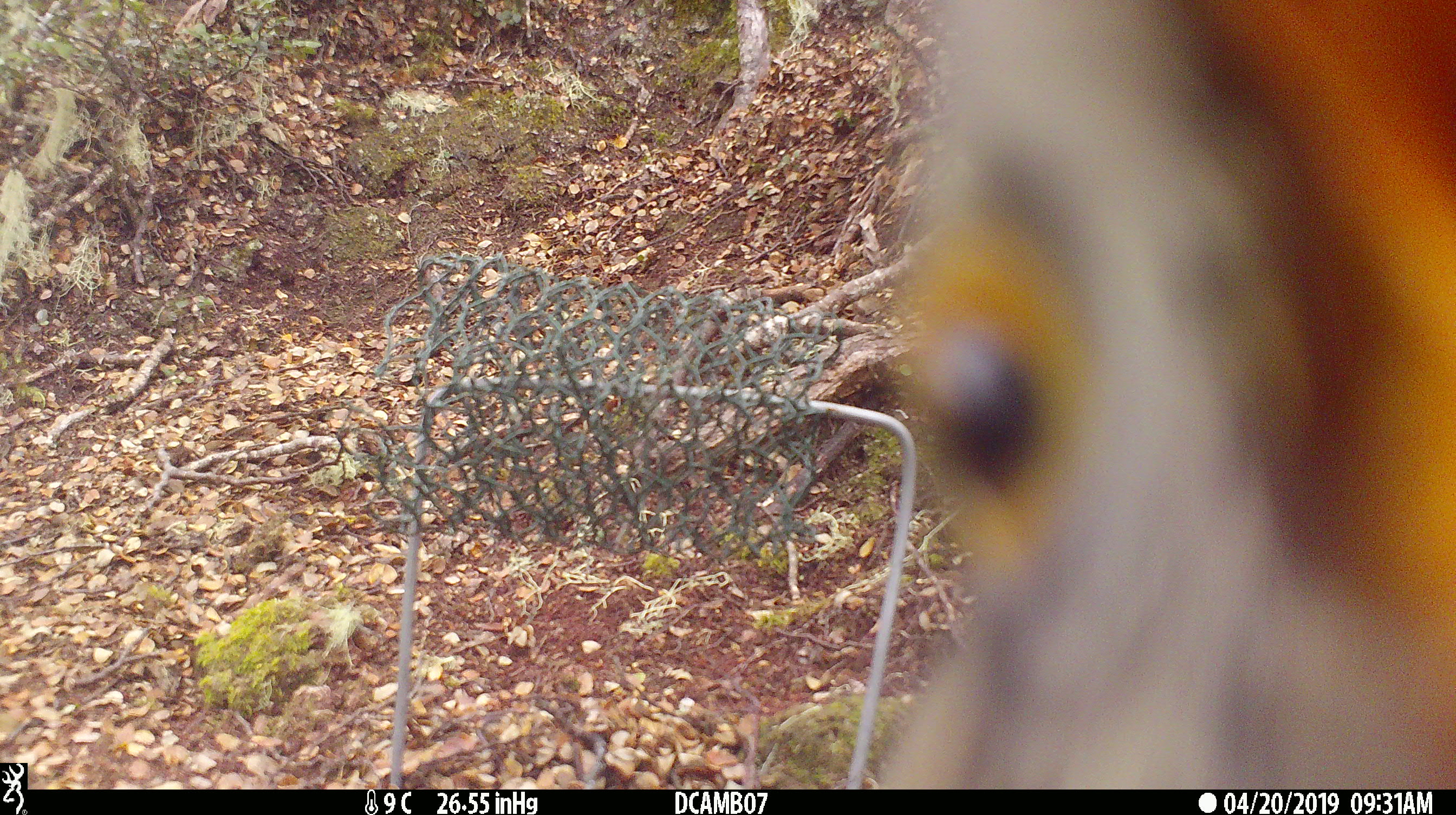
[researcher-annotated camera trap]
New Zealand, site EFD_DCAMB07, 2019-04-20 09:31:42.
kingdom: Animalia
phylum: Chordata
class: Aves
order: Psittaciformes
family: Strigopidae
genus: Nestor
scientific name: Nestor notabilis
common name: kea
Kea (Nestor notabilis).